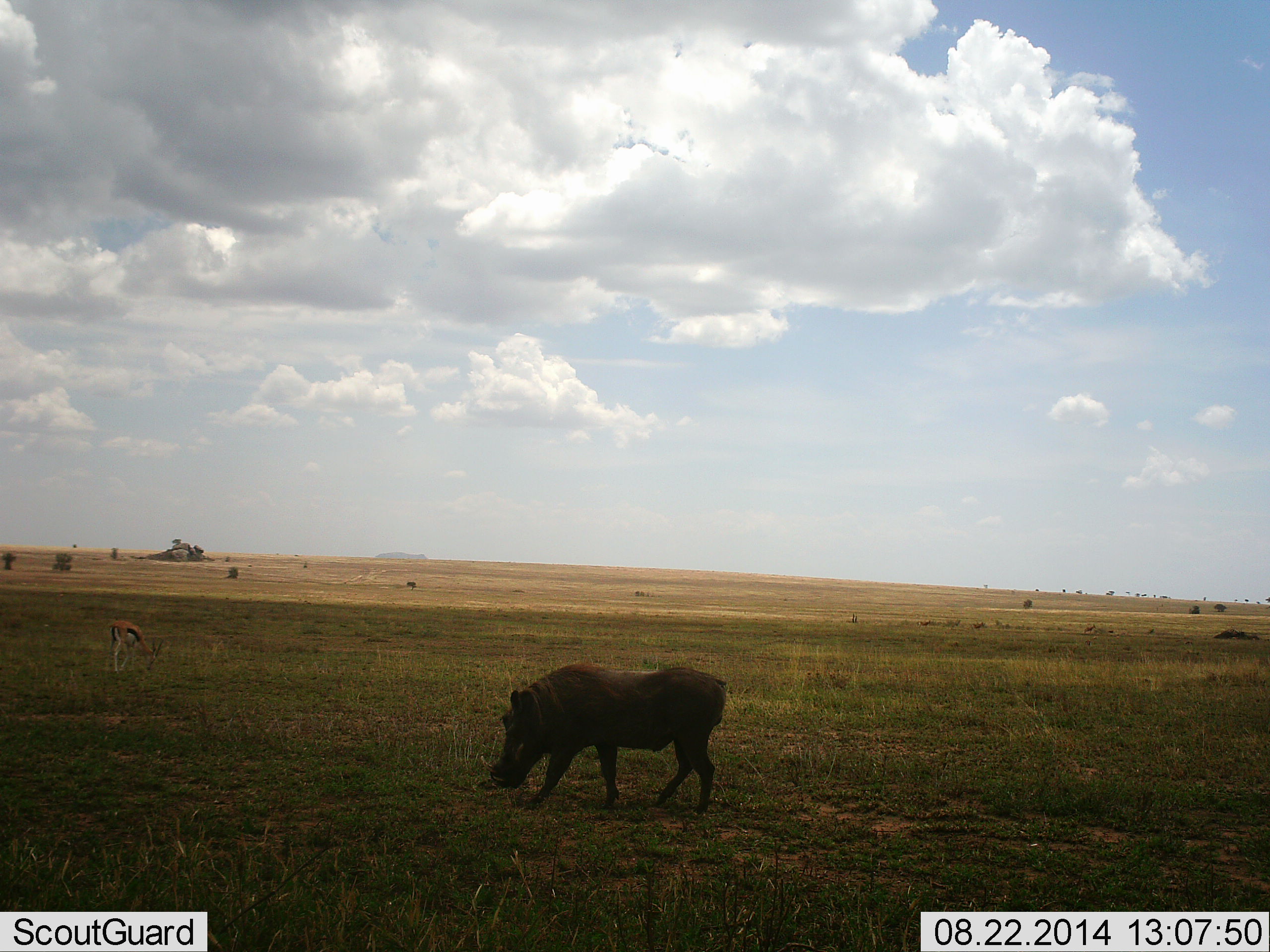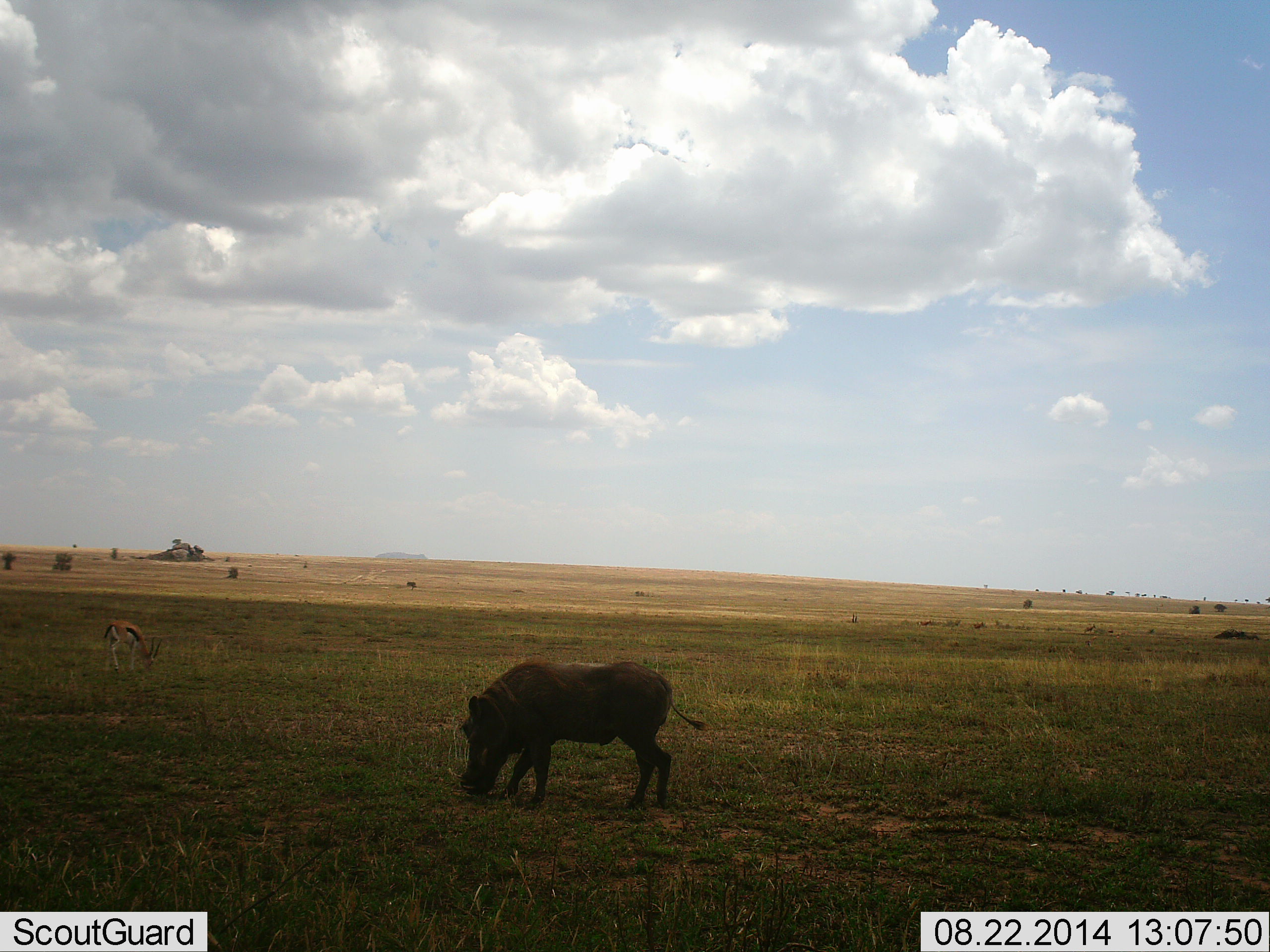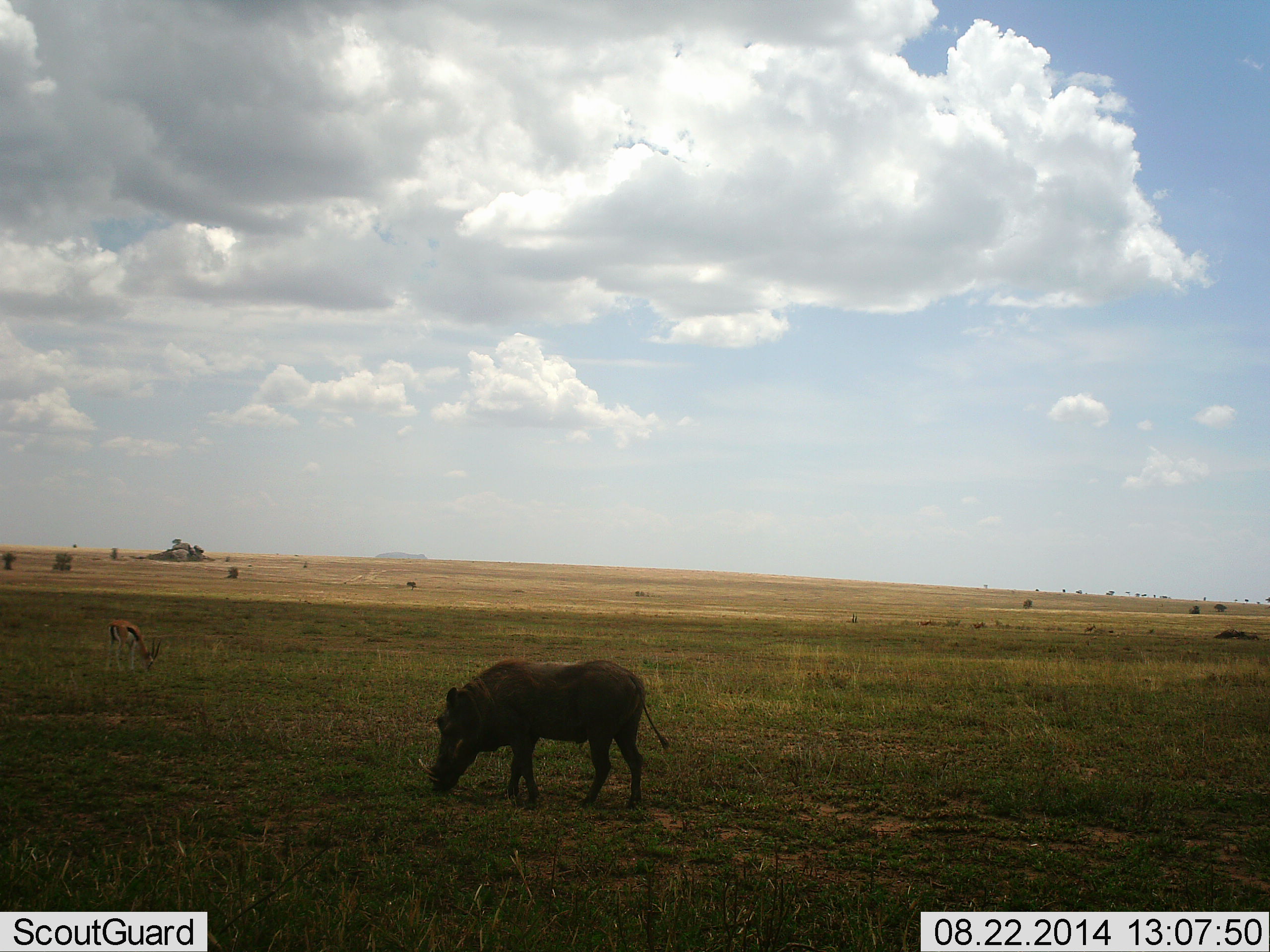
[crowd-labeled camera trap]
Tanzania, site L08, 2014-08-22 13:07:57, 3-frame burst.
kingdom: Animalia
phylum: Chordata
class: Mammalia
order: Artiodactyla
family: Bovidae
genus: Eudorcas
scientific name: Eudorcas thomsonii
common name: thomson's gazelle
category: gazellethomsons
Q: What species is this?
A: Gazellethomsons (thomson's gazelle) (Eudorcas thomsonii).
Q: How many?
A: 1.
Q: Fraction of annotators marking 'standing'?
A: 20%.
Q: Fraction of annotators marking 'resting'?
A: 0%.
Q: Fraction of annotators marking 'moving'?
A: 0%.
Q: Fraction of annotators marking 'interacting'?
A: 0%.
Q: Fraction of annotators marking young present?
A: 0%.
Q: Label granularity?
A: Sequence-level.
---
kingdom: Animalia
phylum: Chordata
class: Mammalia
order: Artiodactyla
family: Suidae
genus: Phacochoerus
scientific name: Phacochoerus africanus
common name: warthog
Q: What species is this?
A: Warthog (Phacochoerus africanus).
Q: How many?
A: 1.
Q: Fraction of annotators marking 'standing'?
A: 21%.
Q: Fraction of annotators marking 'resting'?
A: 0%.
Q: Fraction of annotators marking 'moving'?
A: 57%.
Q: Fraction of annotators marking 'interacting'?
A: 0%.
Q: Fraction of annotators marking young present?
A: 0%.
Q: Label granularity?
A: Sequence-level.